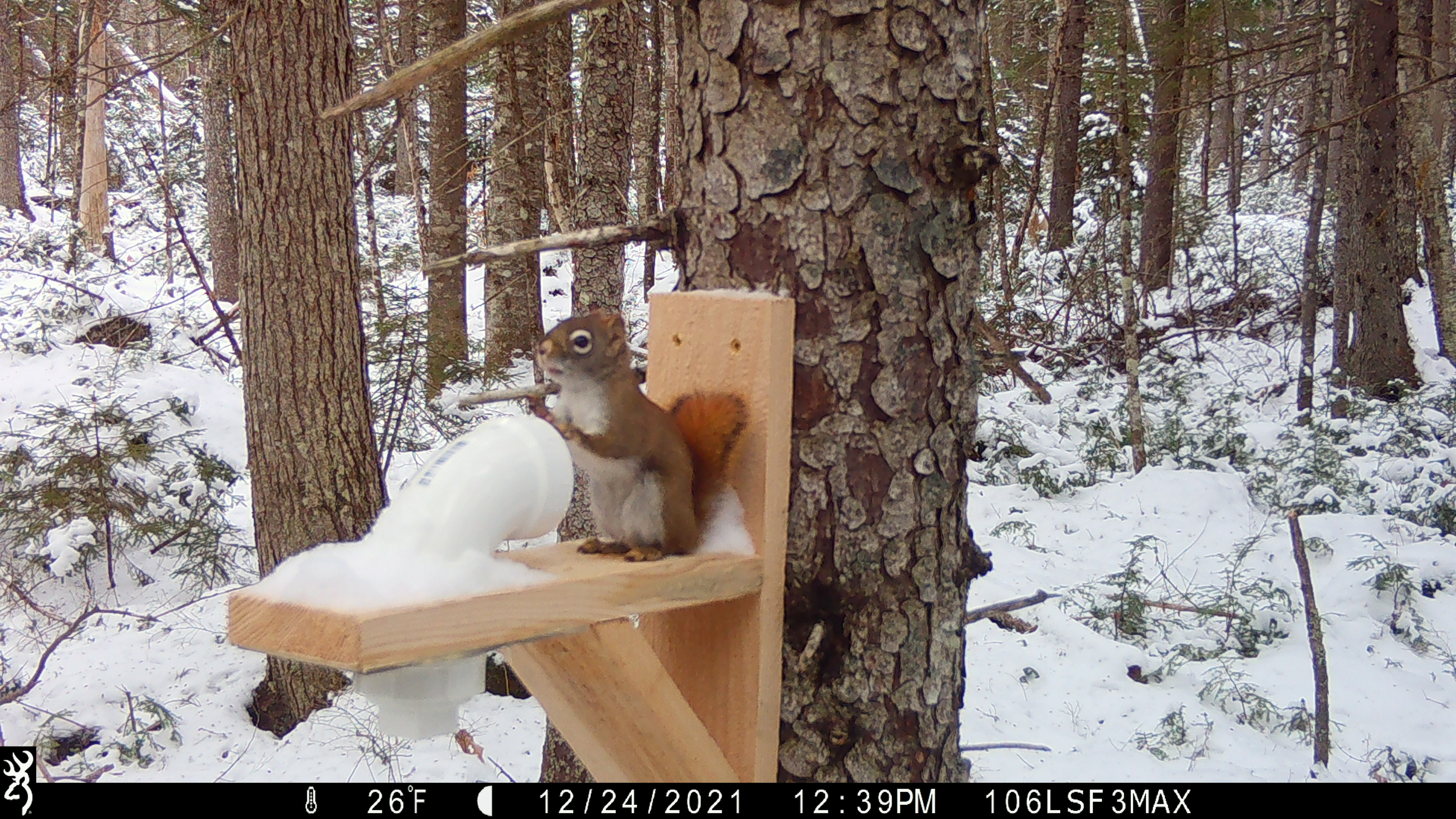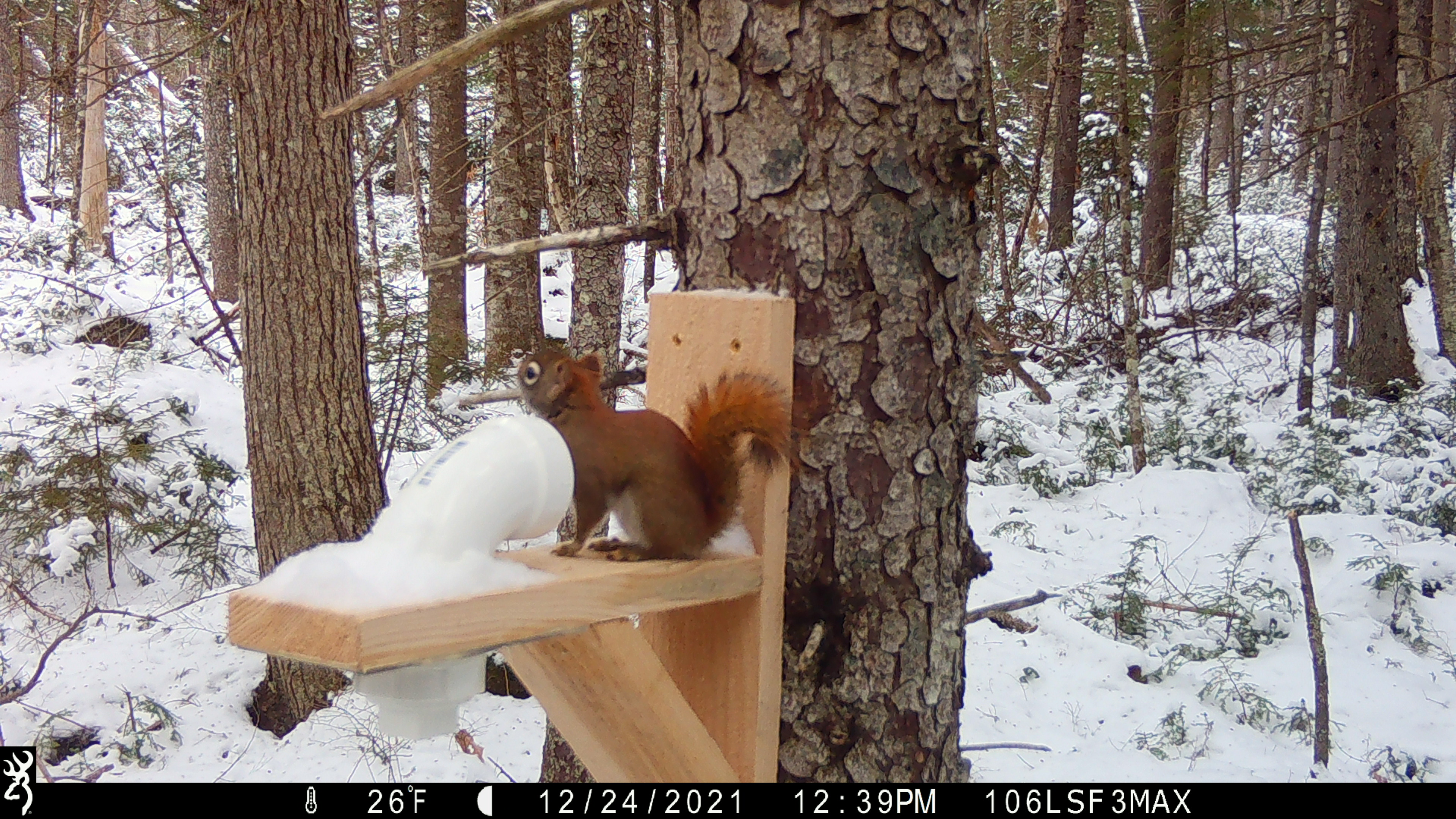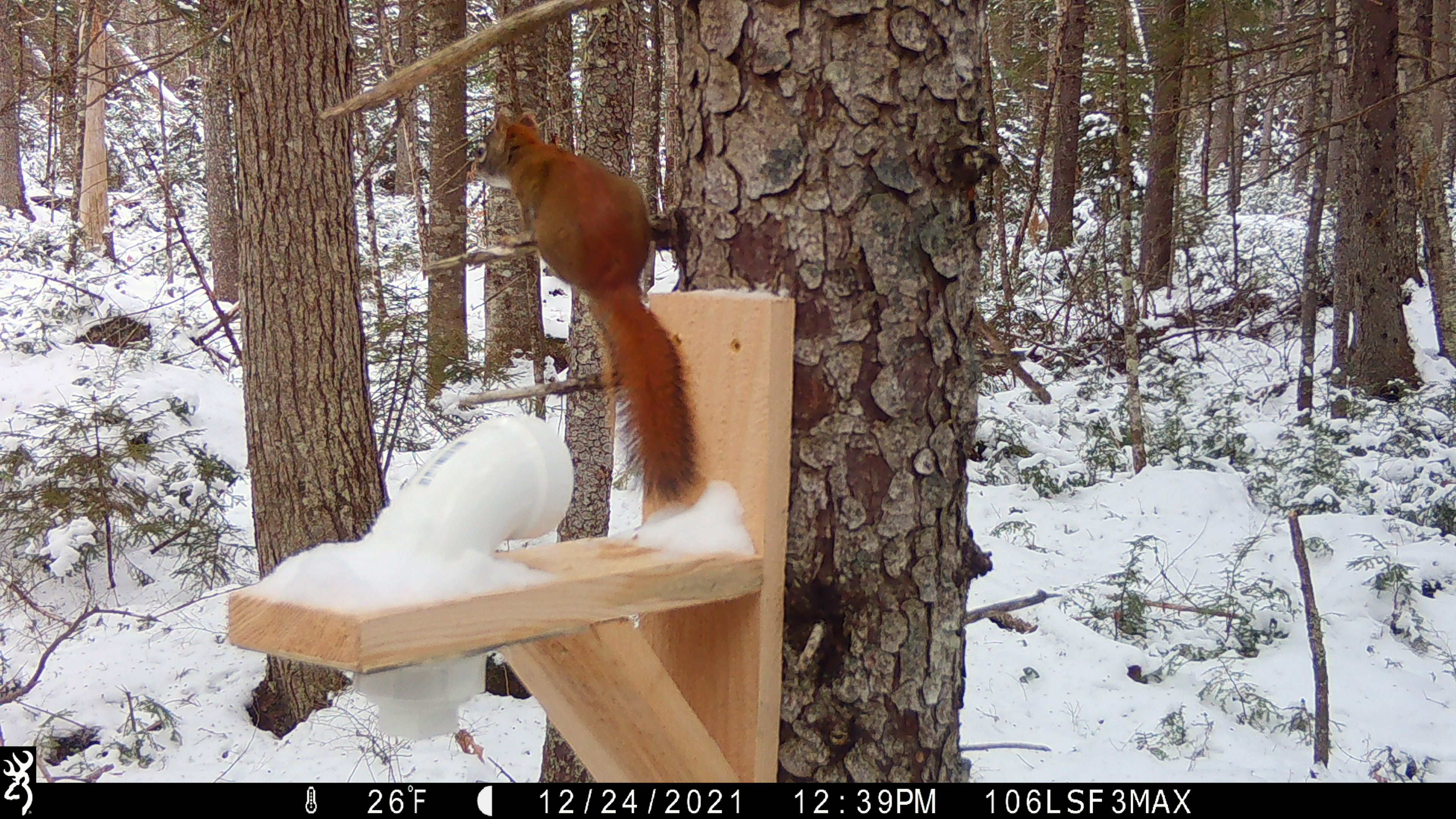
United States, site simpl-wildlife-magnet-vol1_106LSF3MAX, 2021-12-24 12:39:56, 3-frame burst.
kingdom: Animalia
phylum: Chordata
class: Mammalia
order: Rodentia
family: Sciuridae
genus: Tamiasciurus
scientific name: Tamiasciurus hudsonicus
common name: red squirrel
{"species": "red squirrel (Tamiasciurus hudsonicus)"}